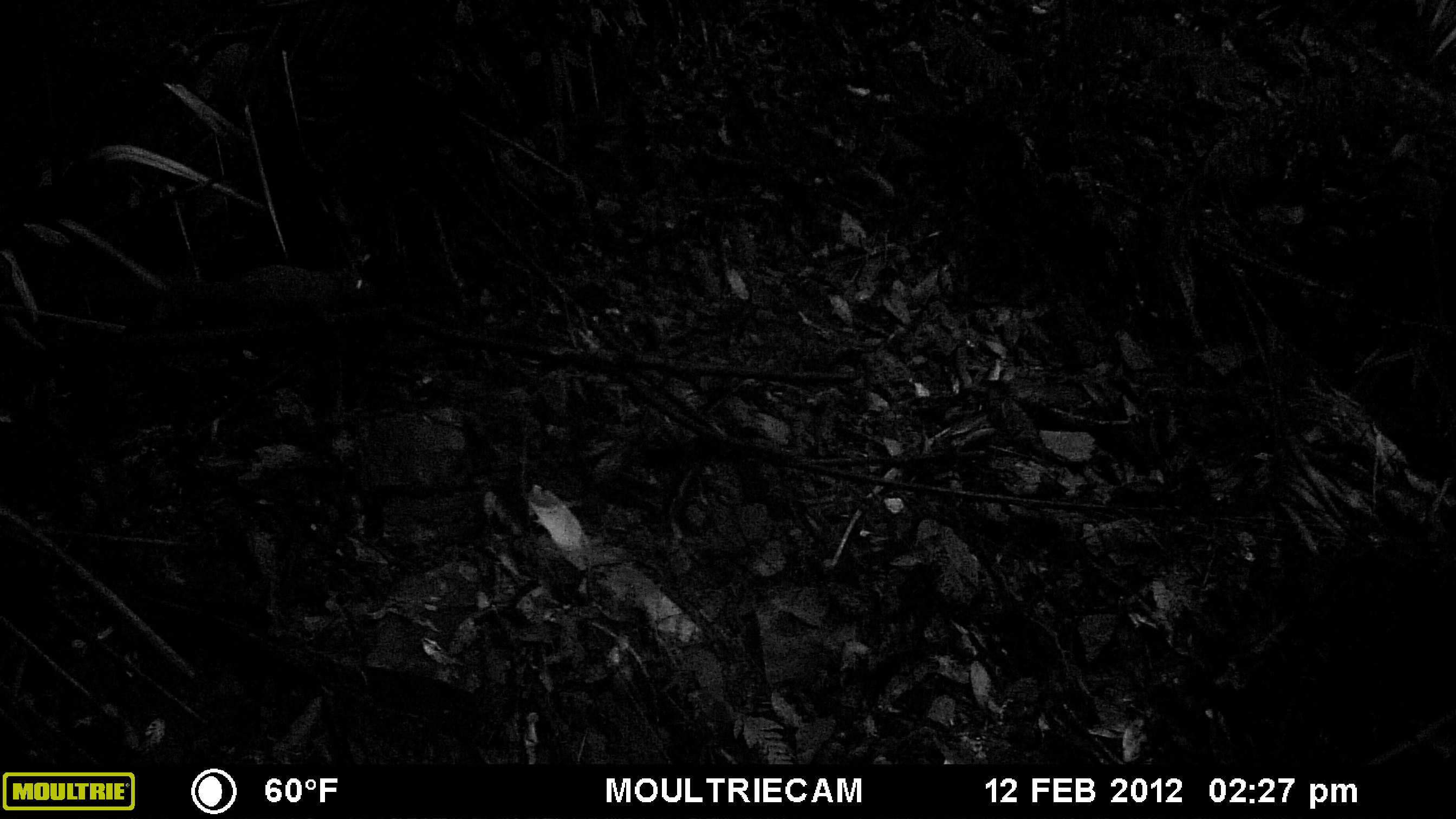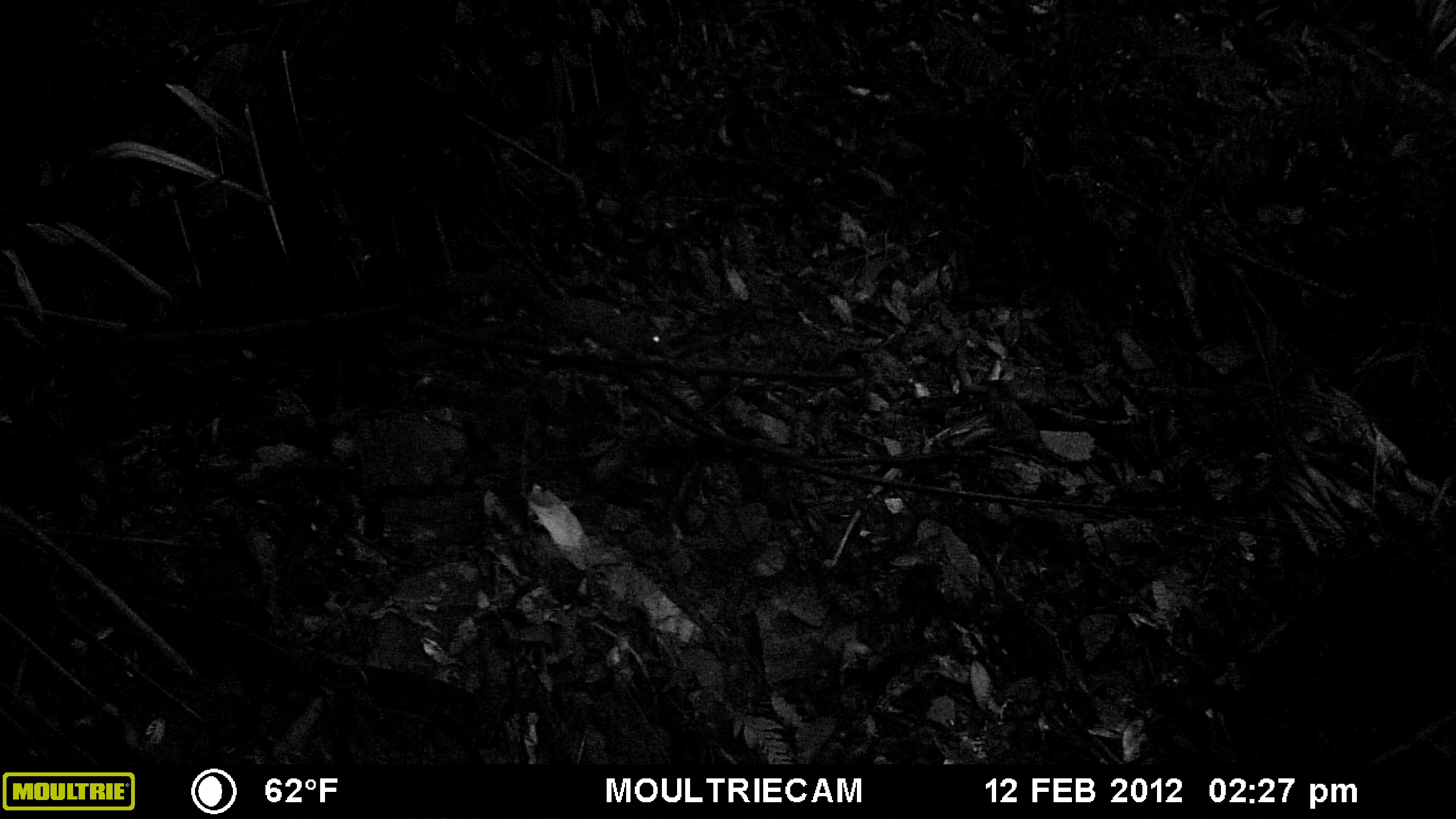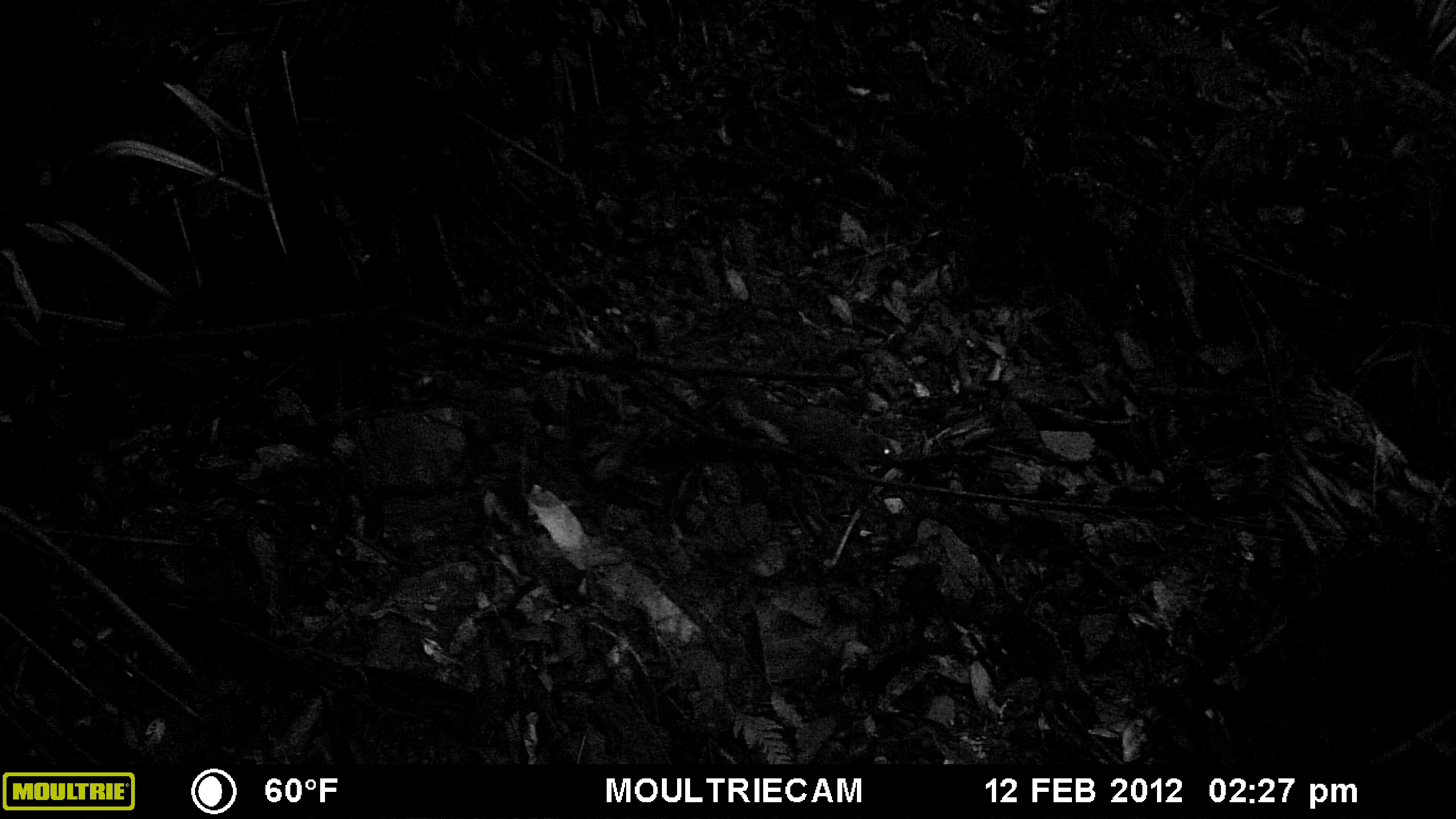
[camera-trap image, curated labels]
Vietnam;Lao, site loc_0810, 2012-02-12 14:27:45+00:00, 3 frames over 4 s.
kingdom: Animalia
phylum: Chordata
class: Mammalia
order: Rodentia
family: Sciuridae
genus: Sciurus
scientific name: Sciurus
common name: squirrel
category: unidentified squirrel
Unidentified squirrel (squirrel) (Sciurus). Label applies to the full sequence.